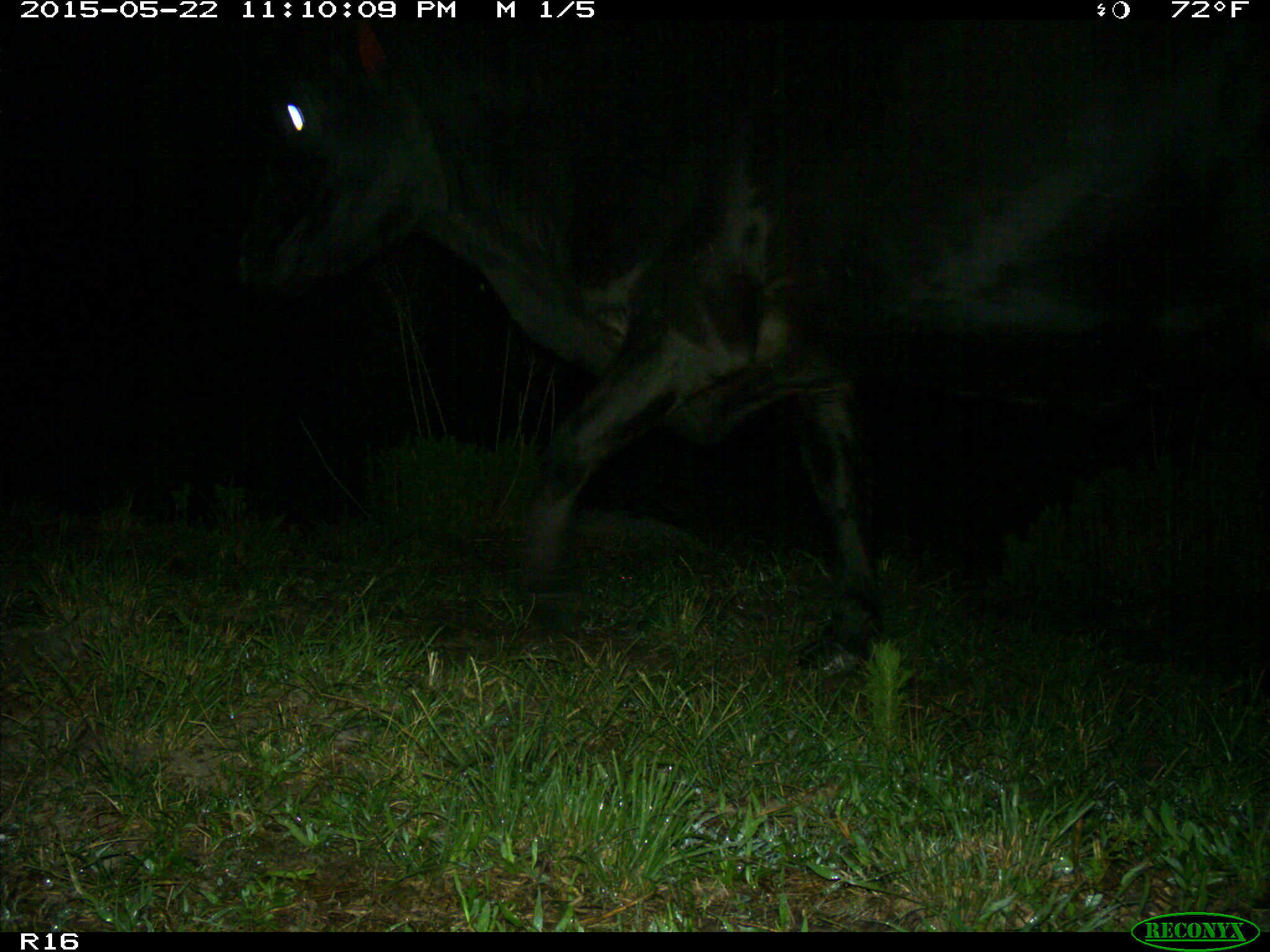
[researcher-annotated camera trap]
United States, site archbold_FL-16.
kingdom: Animalia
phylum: Chordata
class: Mammalia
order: Artiodactyla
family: Bovidae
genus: Bos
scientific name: Bos taurus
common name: domestic cow